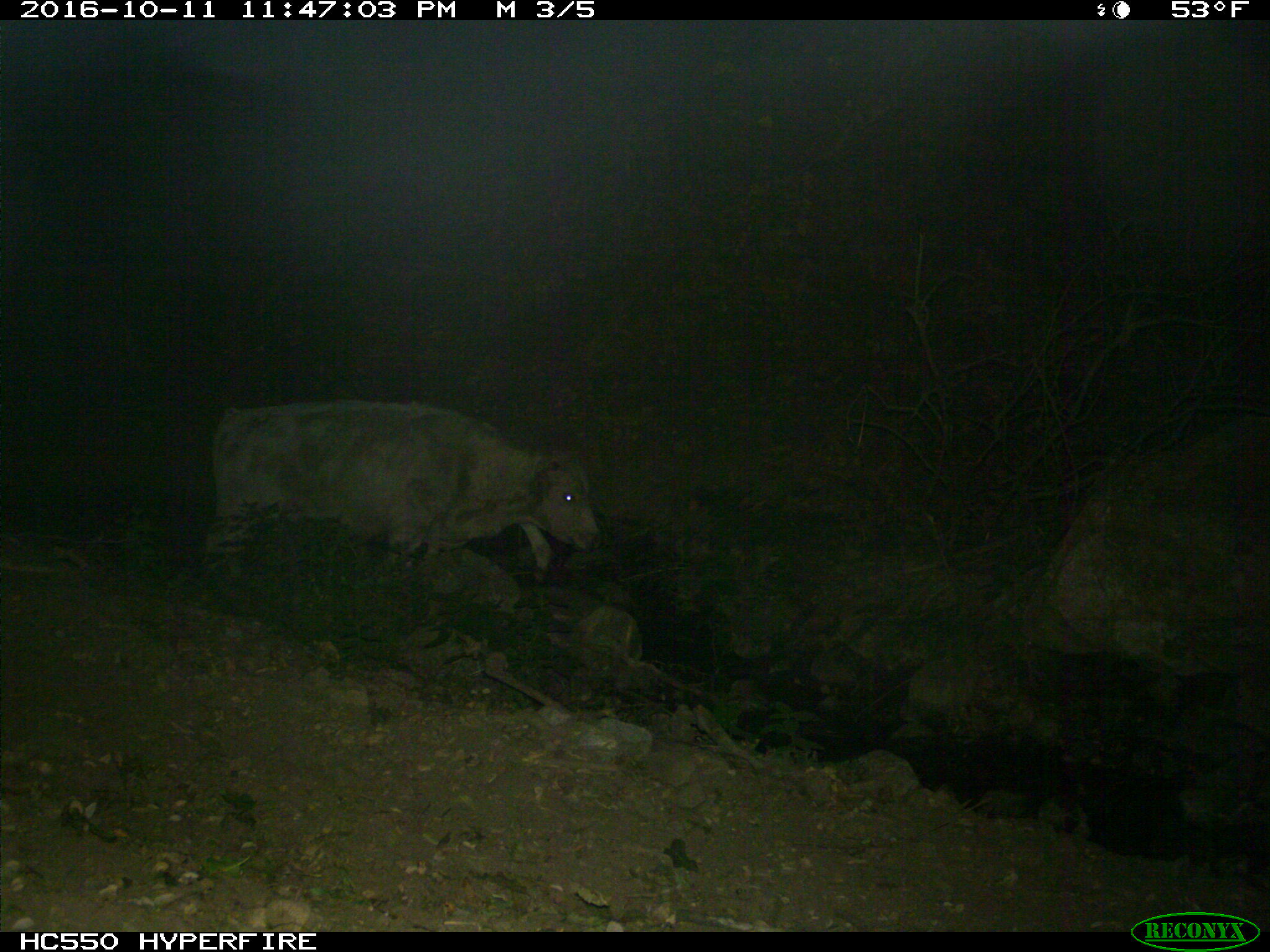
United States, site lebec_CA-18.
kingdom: Animalia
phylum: Chordata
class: Mammalia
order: Artiodactyla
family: Bovidae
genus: Bos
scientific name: Bos taurus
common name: domestic cow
Bos taurus (domestic cow).